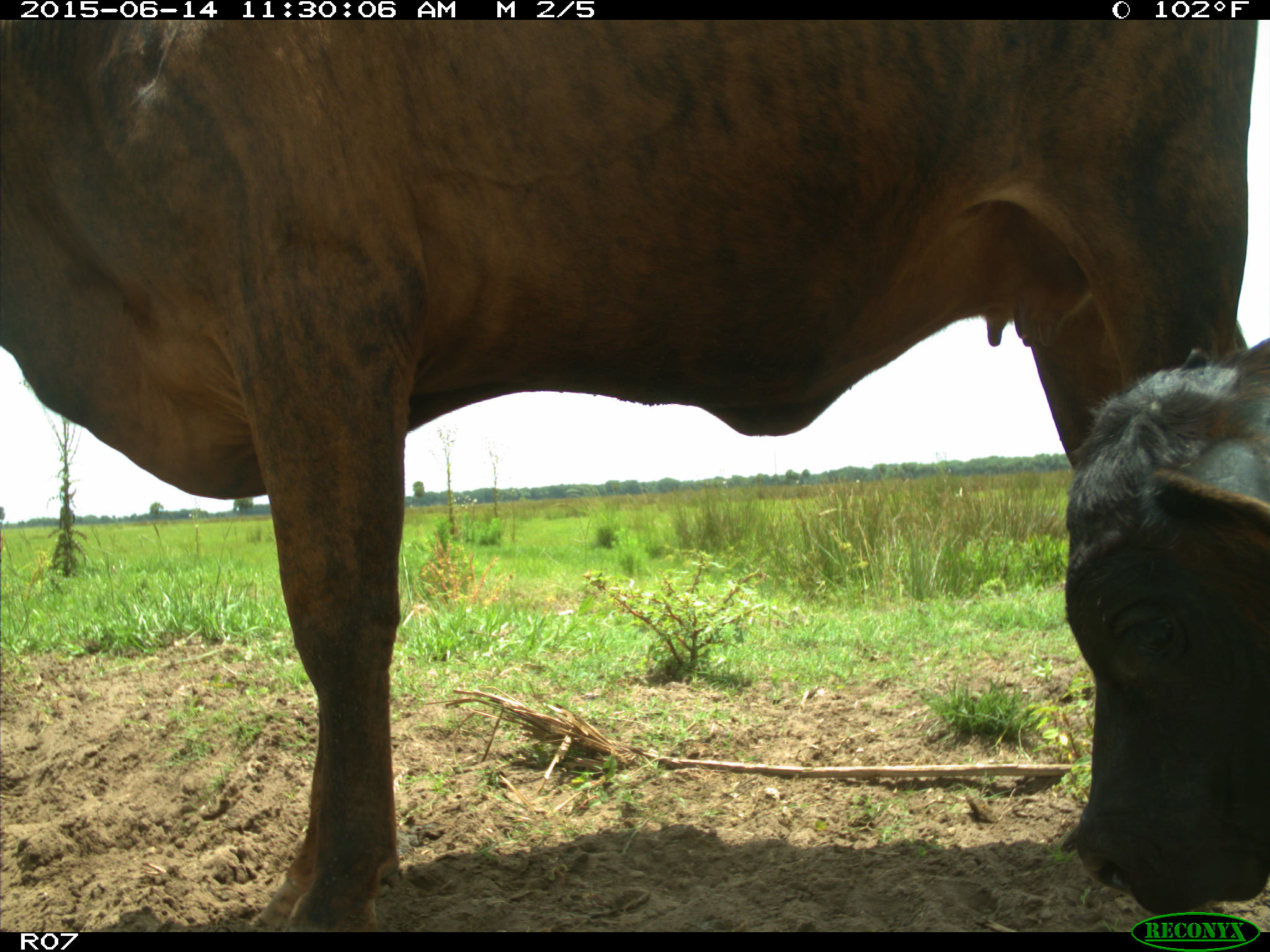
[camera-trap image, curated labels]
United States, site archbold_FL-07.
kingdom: Animalia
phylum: Chordata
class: Mammalia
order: Artiodactyla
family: Bovidae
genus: Bos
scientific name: Bos taurus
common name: domestic cow